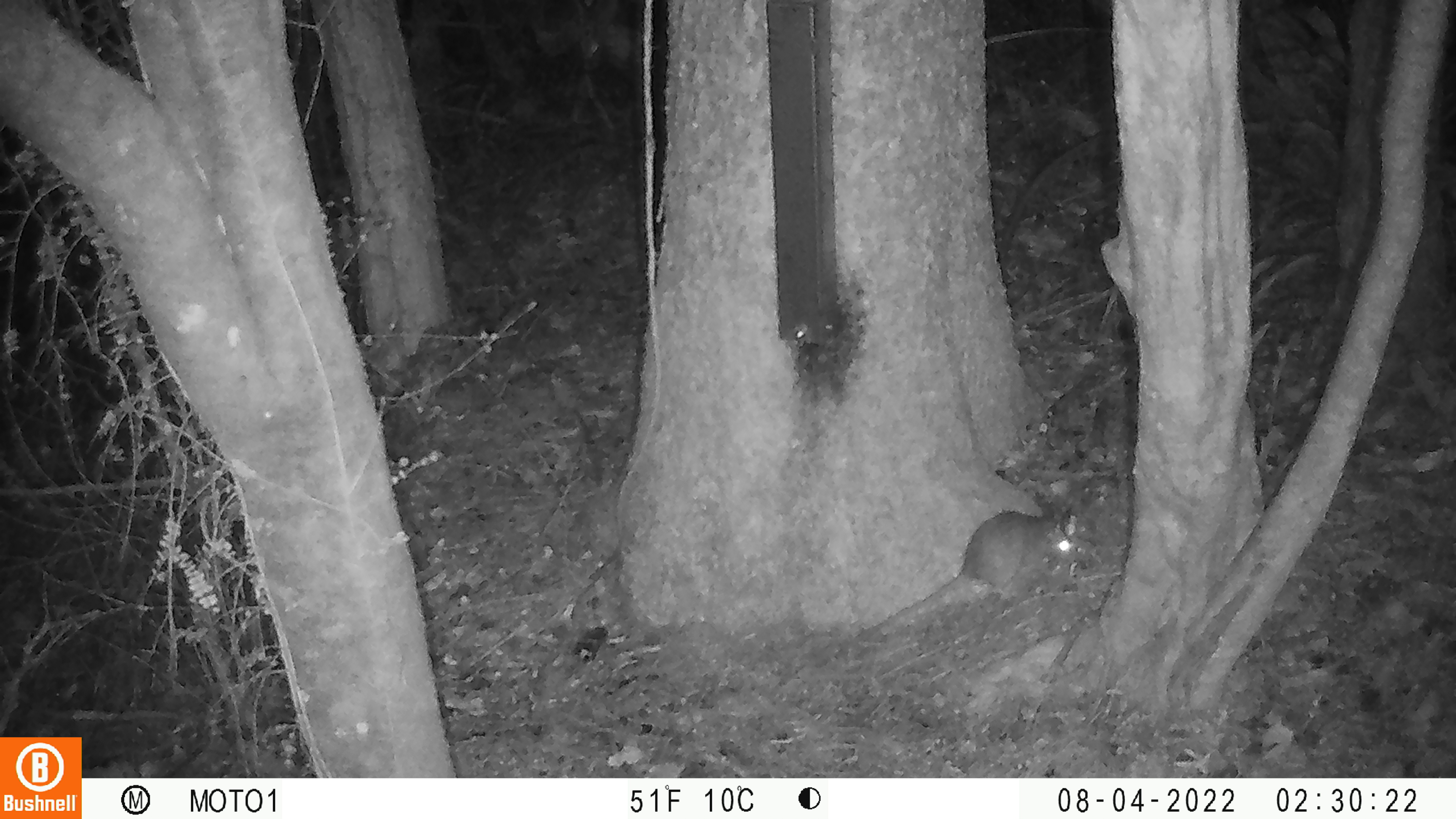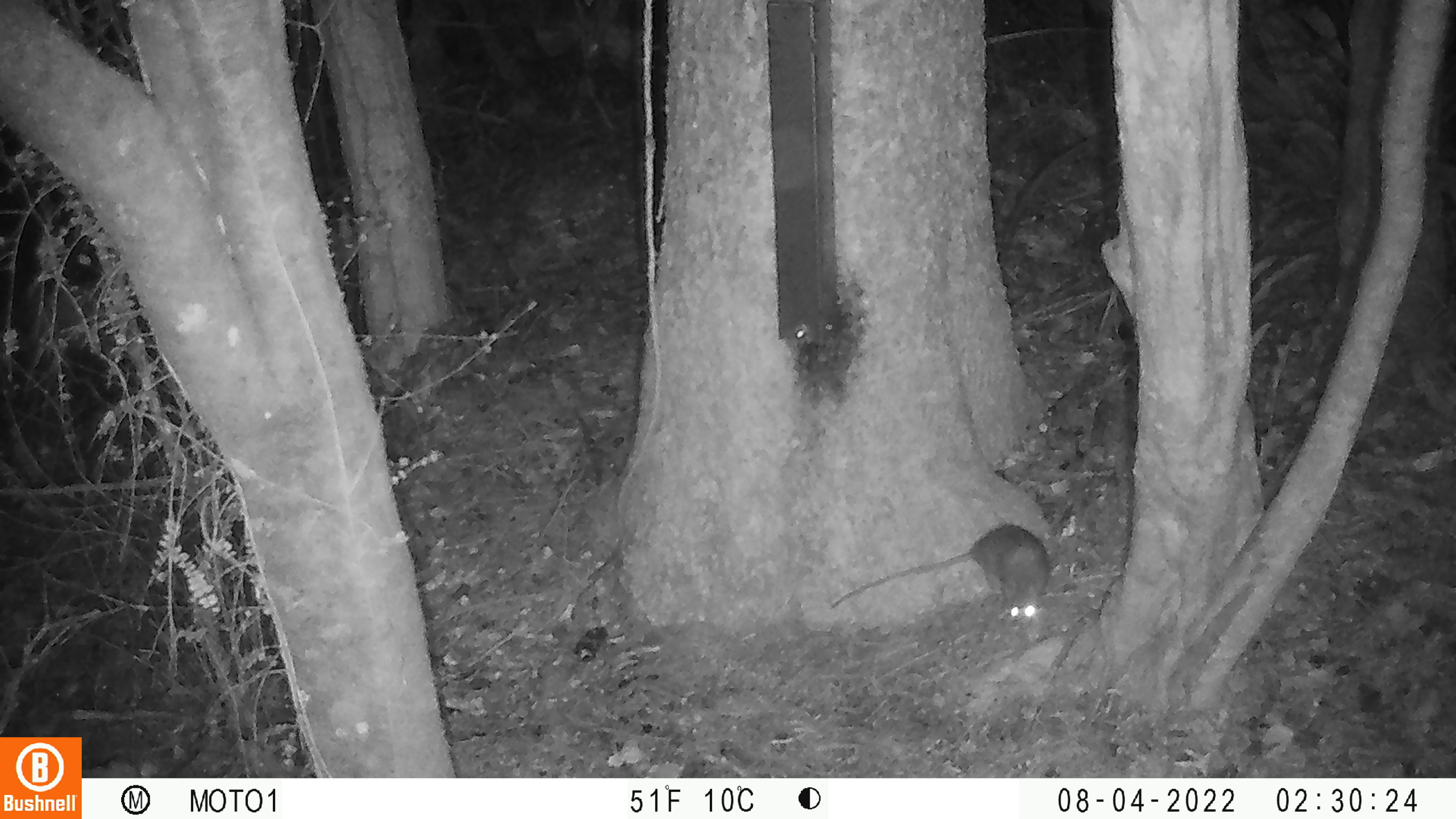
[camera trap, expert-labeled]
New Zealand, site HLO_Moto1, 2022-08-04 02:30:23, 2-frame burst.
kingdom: Animalia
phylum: Chordata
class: Mammalia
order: Rodentia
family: Muridae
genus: Rattus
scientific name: Rattus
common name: rat